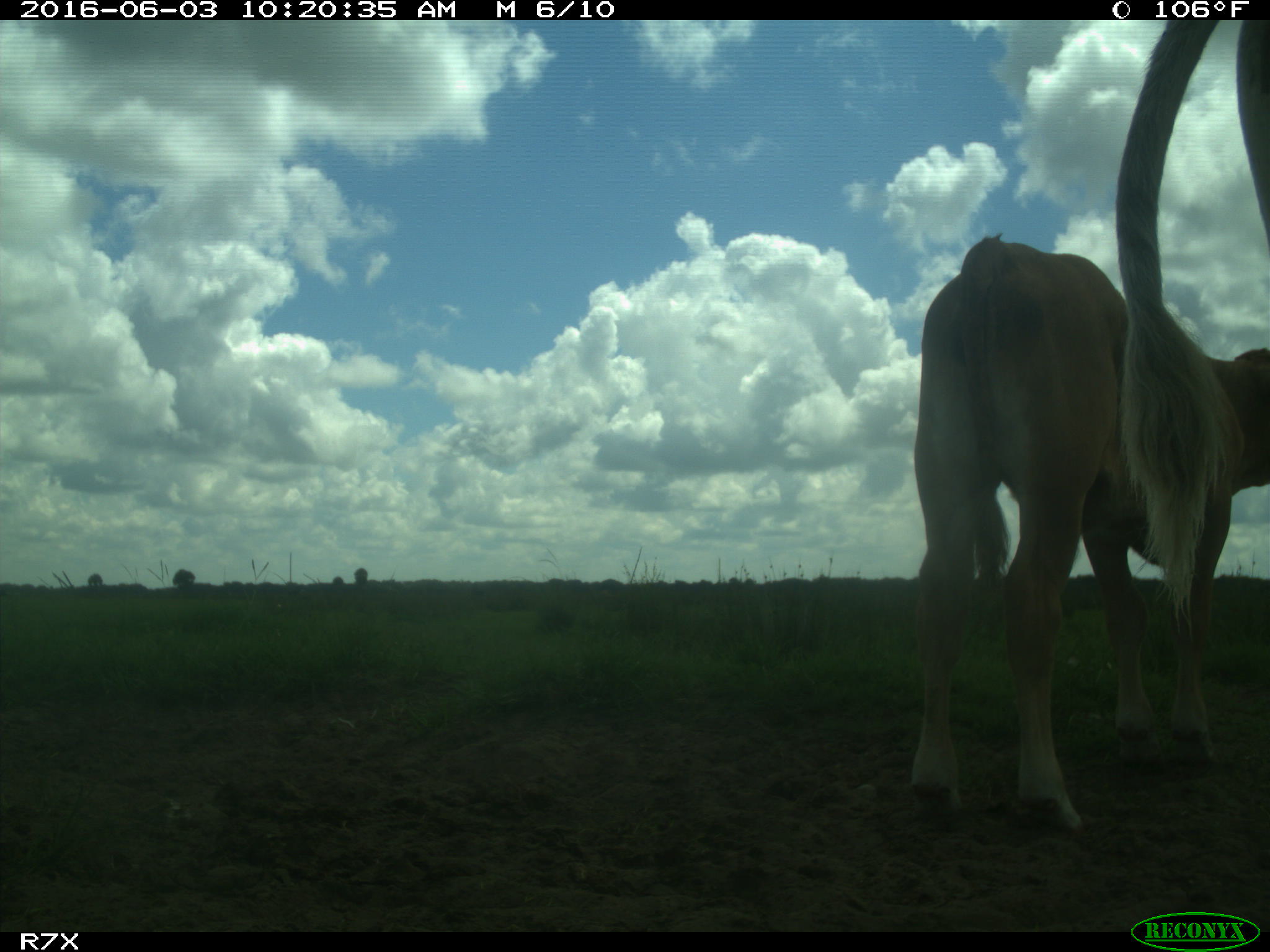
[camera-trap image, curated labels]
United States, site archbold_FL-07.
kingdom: Animalia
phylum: Chordata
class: Mammalia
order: Artiodactyla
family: Bovidae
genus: Bos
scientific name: Bos taurus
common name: domestic cow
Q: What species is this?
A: Bos taurus (domestic cow).